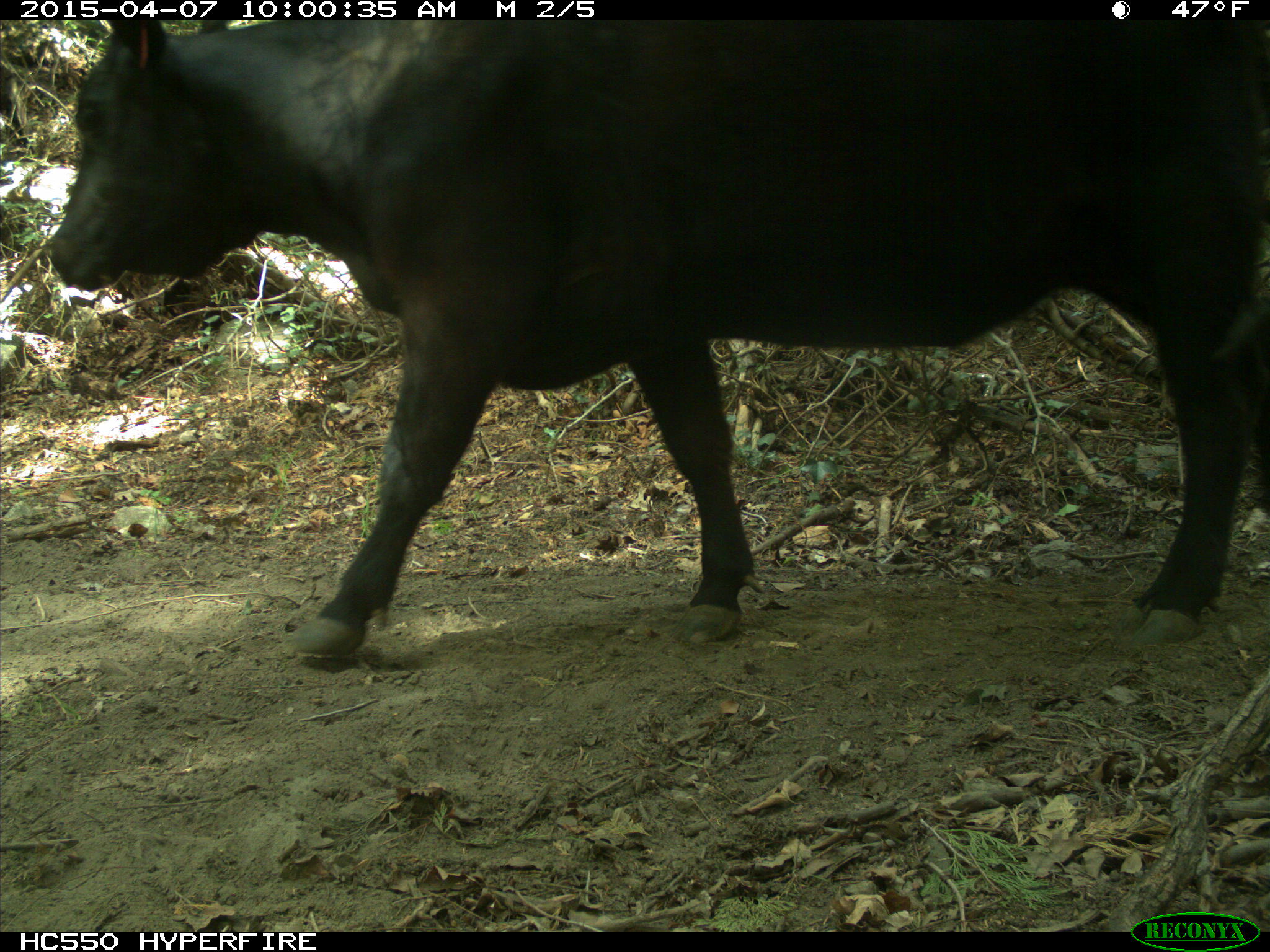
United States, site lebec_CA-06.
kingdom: Animalia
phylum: Chordata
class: Mammalia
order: Artiodactyla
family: Bovidae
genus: Bos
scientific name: Bos taurus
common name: domestic cow